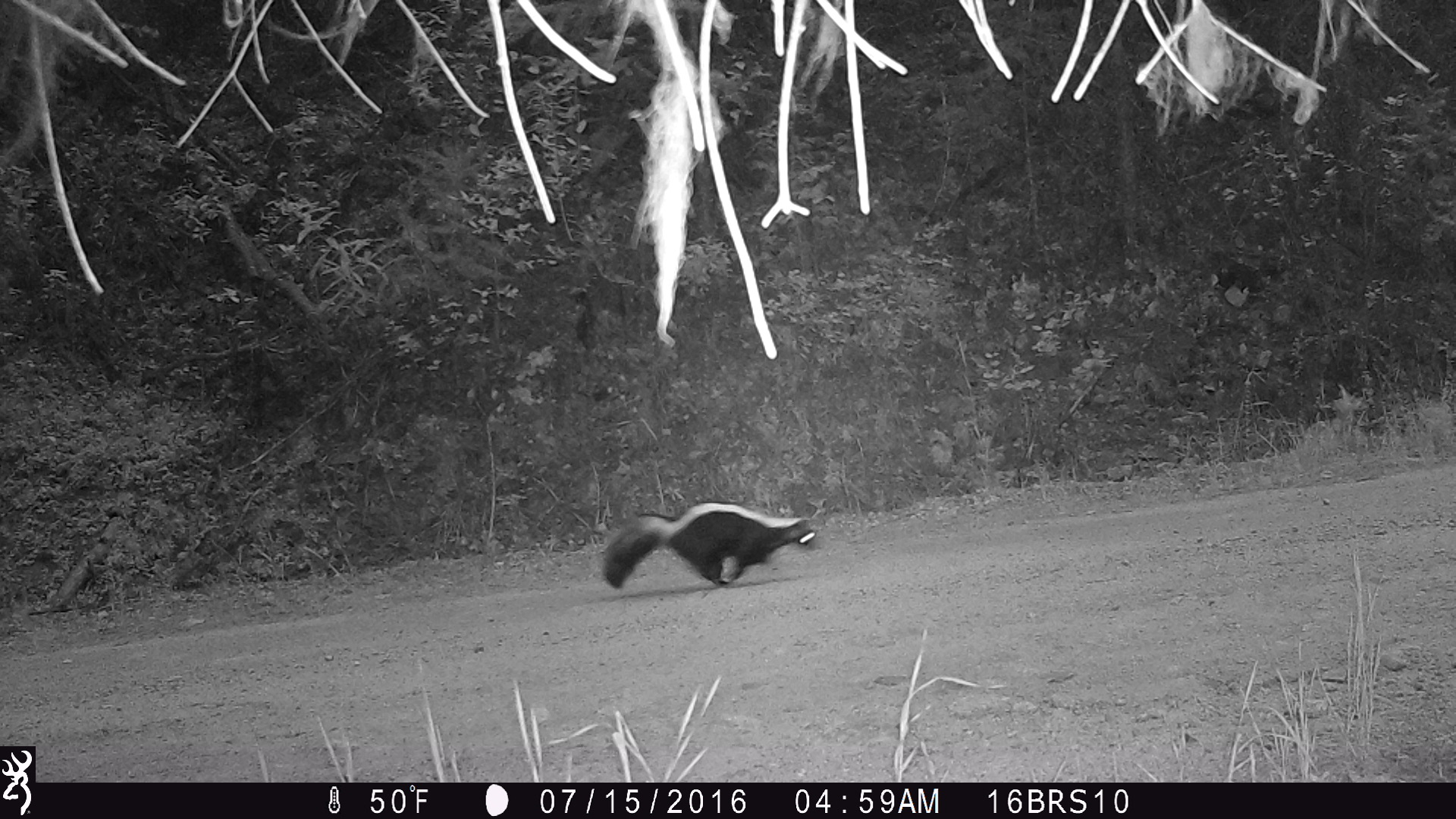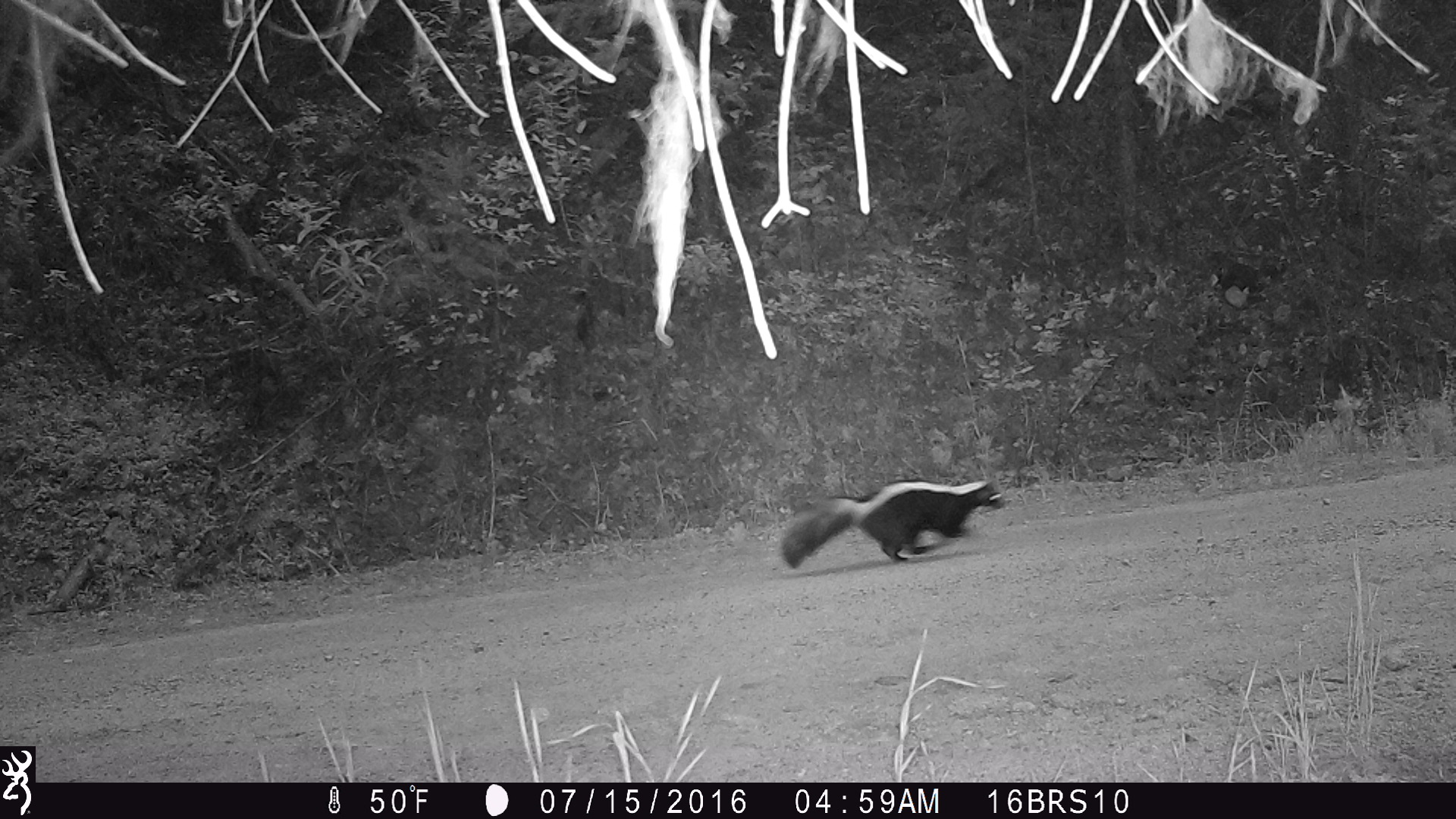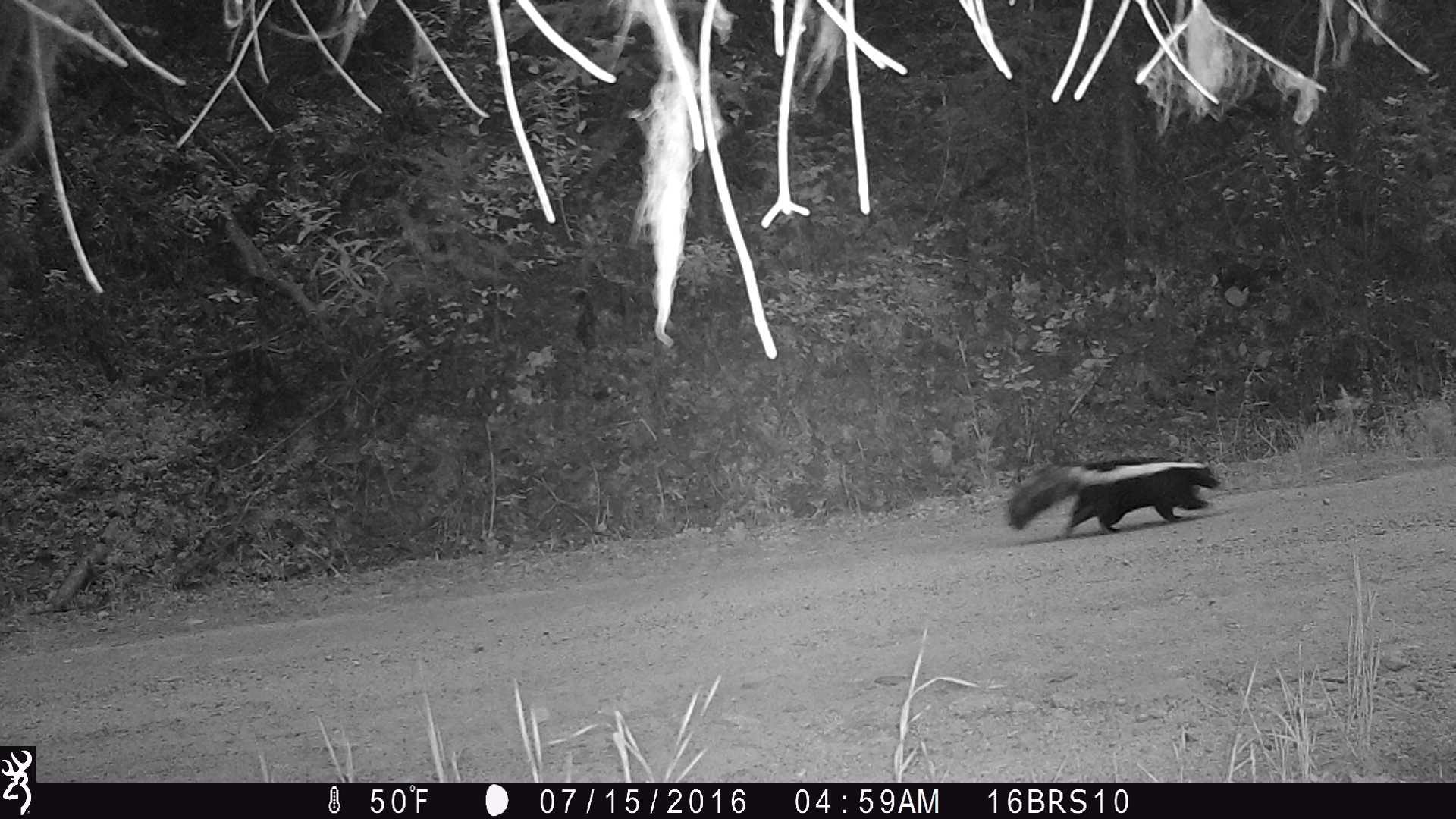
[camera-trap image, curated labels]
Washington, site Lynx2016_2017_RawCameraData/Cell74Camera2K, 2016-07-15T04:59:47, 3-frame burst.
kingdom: Animalia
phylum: Chordata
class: Mammalia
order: Carnivora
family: Mephitidae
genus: Mephitis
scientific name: Mephitis mephitis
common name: striped skunk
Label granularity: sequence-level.